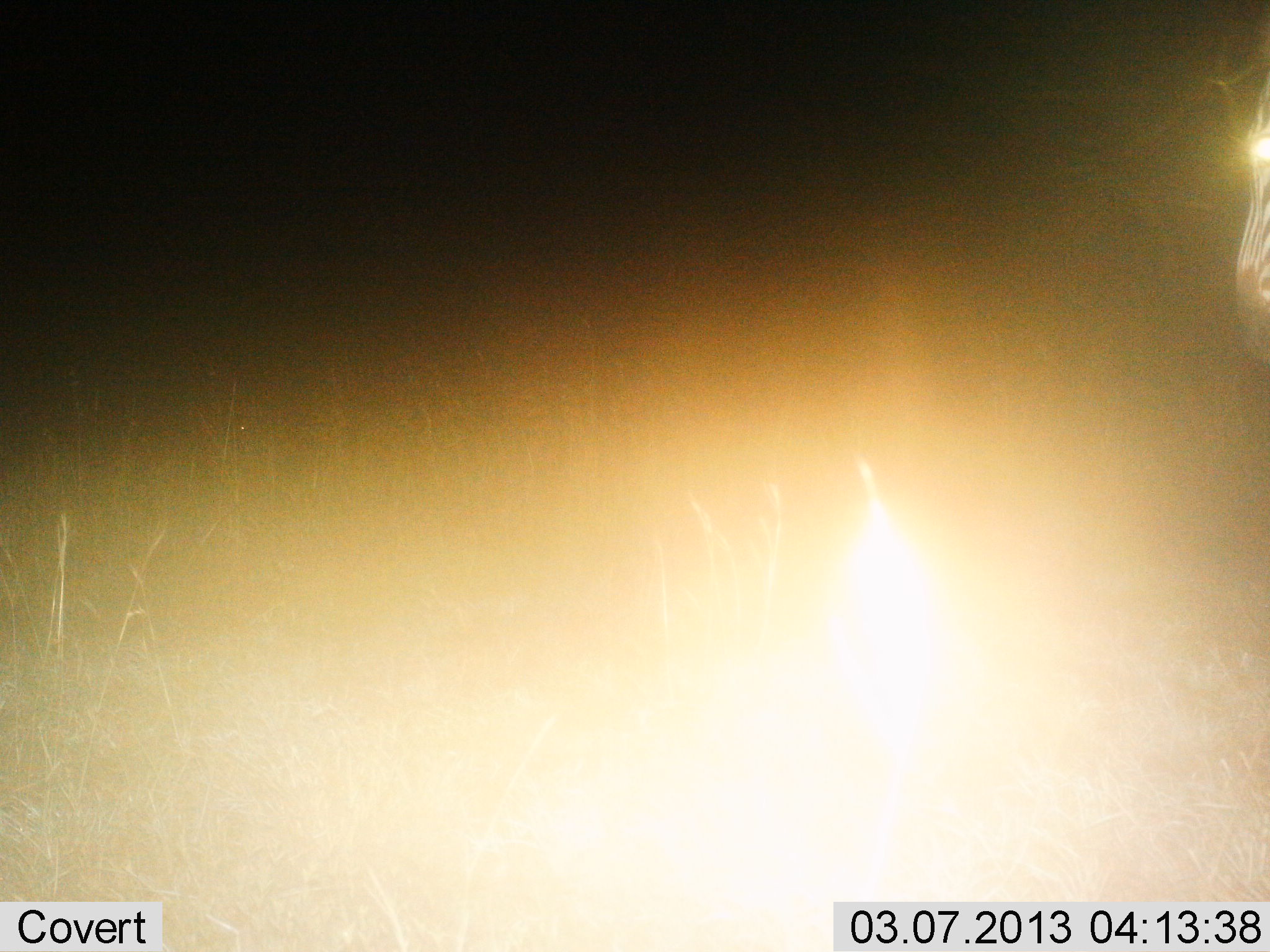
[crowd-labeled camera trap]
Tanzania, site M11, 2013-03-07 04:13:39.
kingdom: Animalia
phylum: Chordata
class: Mammalia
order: Perissodactyla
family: Equidae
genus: Equus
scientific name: Equus quagga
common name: plains zebra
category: zebra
Zebra (plains zebra) (Equus quagga), count 1. Behavior (volunteer vote fractions): standing 83%, resting 0%, moving 17%, interacting 0%. Young present (vote fraction): 0%. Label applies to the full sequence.